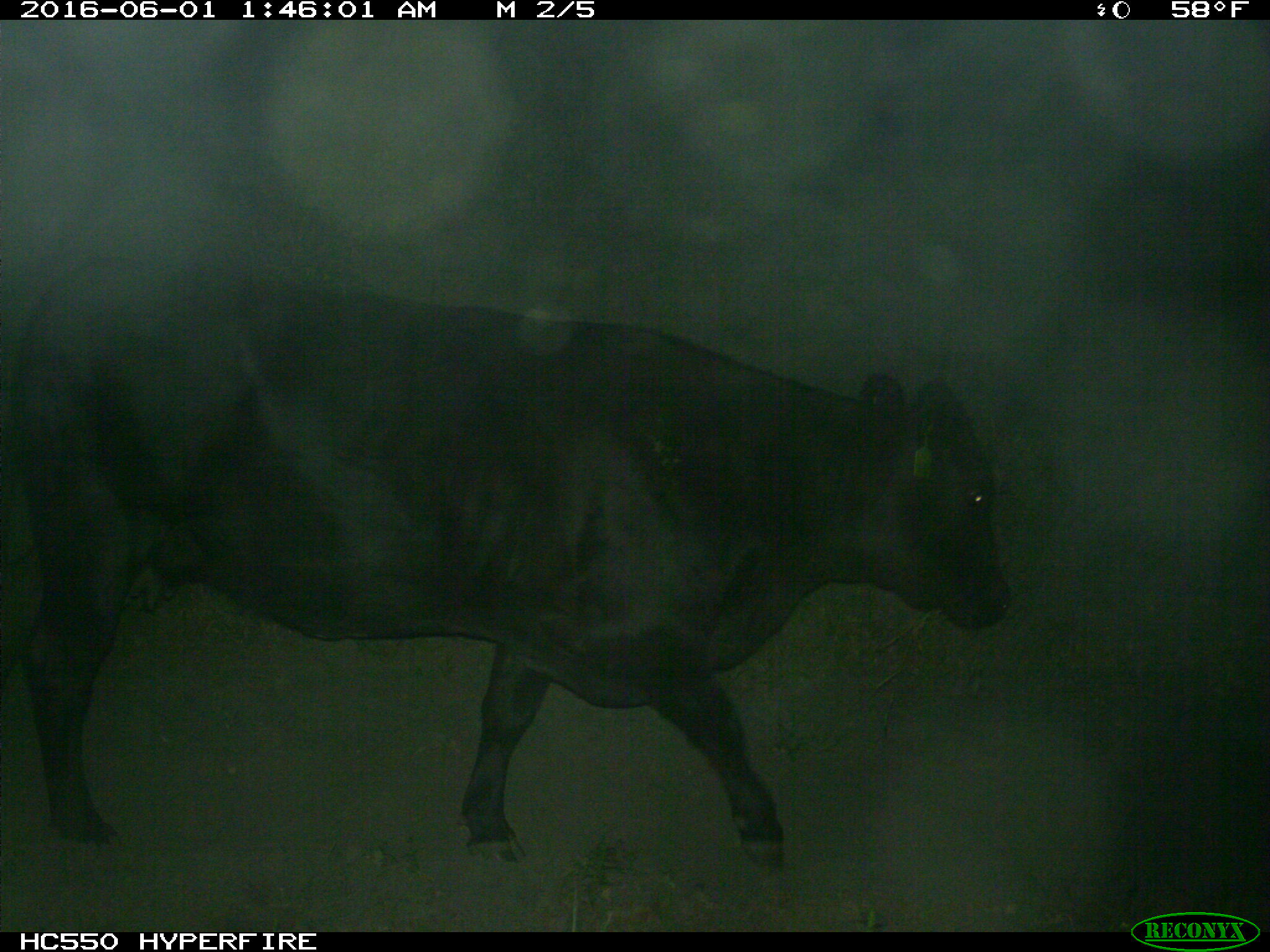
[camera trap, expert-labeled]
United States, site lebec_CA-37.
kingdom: Animalia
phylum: Chordata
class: Mammalia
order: Artiodactyla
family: Bovidae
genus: Bos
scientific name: Bos taurus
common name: domestic cow